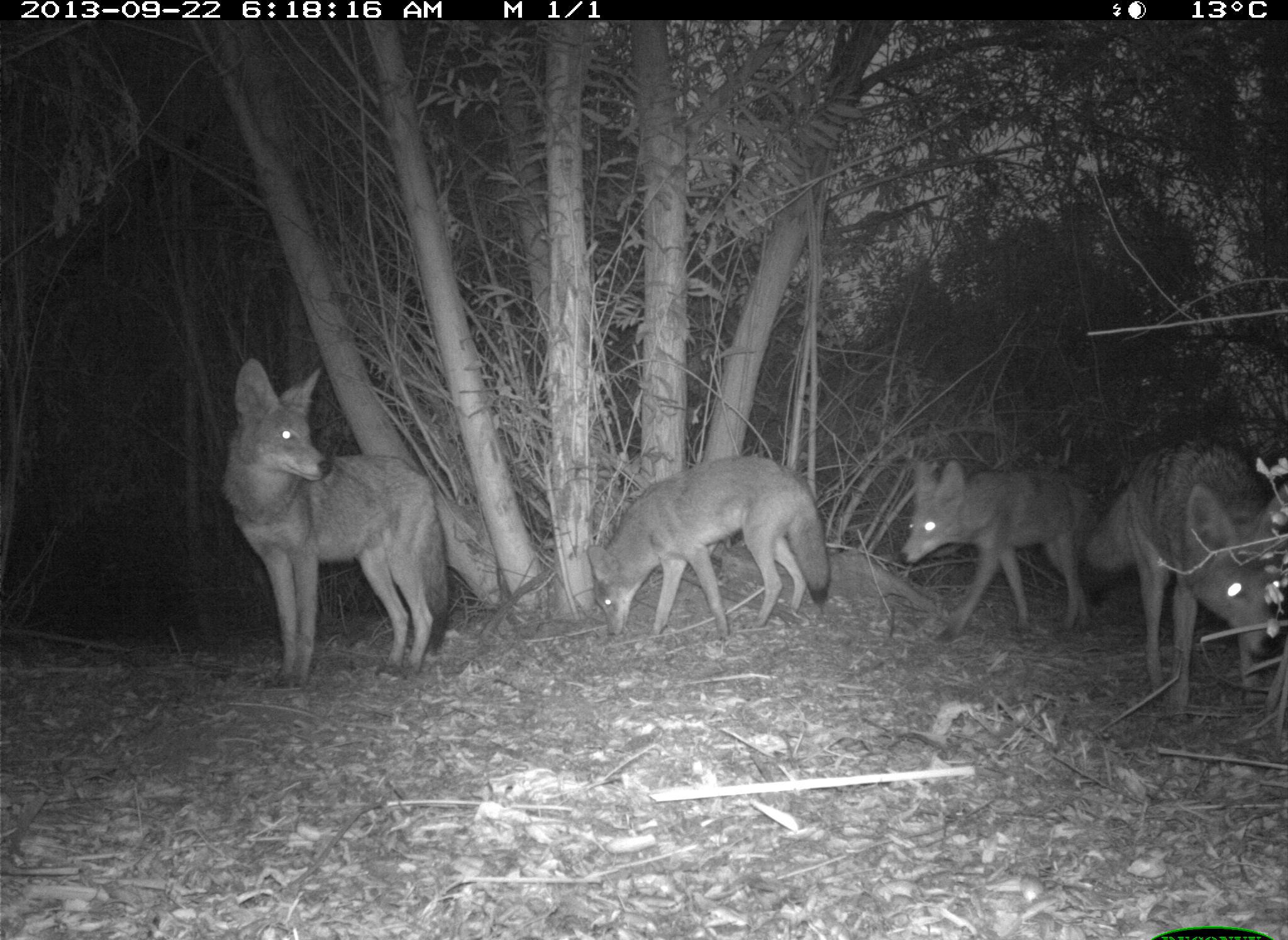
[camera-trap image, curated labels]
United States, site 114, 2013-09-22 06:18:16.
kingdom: Animalia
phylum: Chordata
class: Mammalia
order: Carnivora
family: Canidae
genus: Canis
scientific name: Canis latrans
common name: coyote